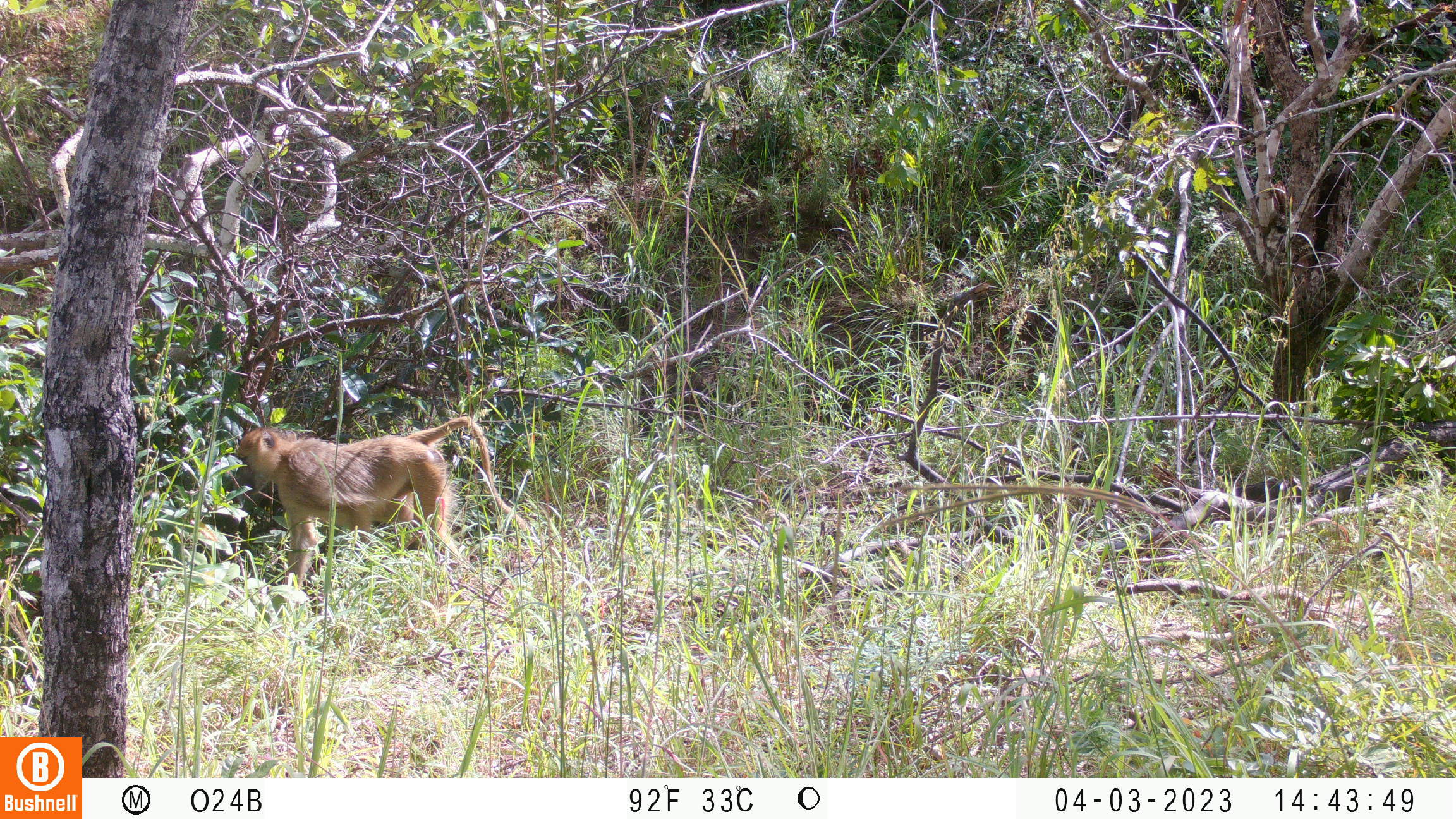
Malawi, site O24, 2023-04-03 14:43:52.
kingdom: Animalia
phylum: Chordata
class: Mammalia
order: Primates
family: Cercopithecidae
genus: Papio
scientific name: Papio cynocephalus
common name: yellow baboon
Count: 1.